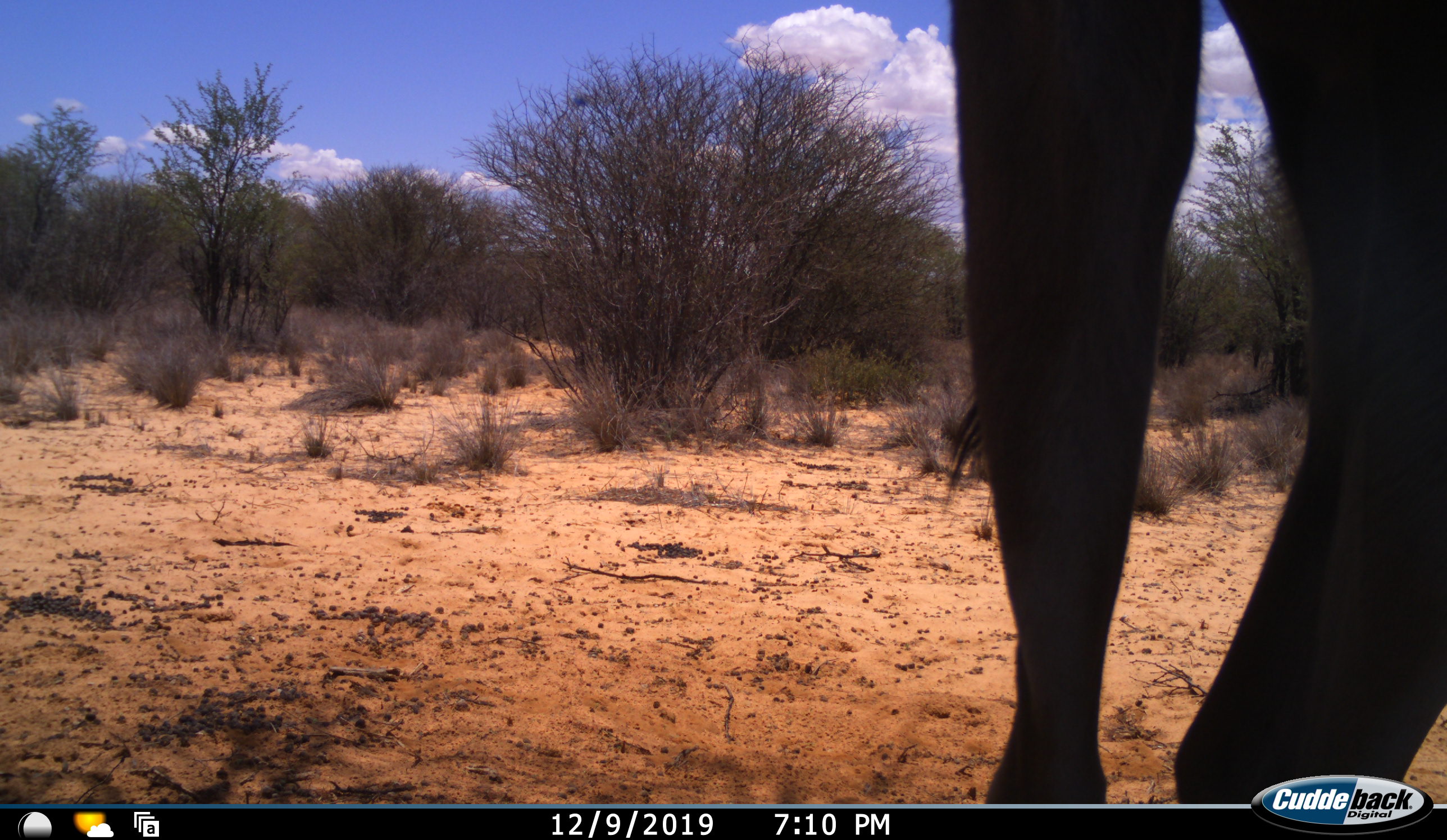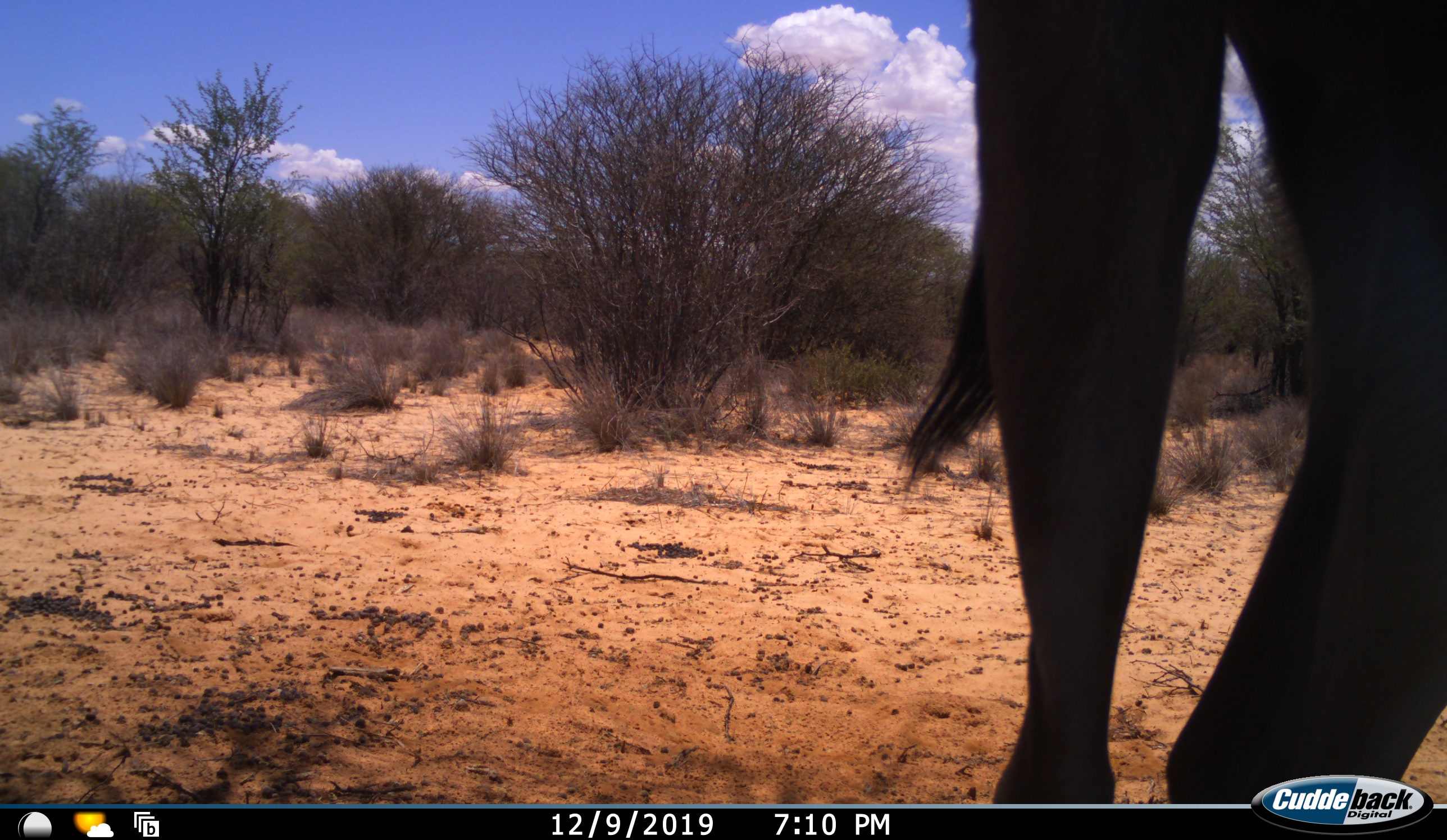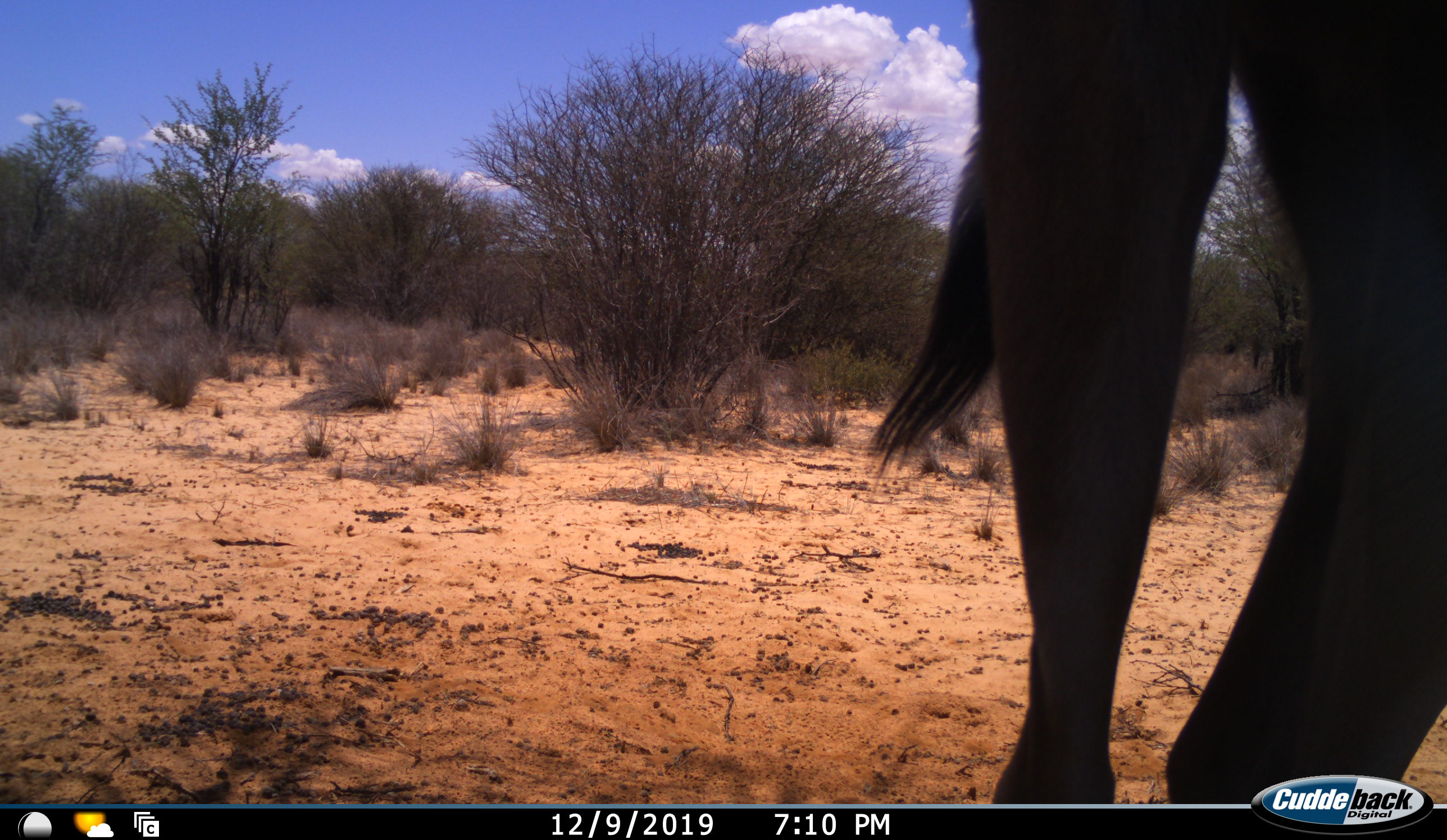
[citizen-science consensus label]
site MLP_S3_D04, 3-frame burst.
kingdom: Animalia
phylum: Chordata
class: Mammalia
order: Artiodactyla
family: Bovidae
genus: Aepyceros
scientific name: Aepyceros melampus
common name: impala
Impala (Aepyceros melampus), count 1. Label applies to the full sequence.